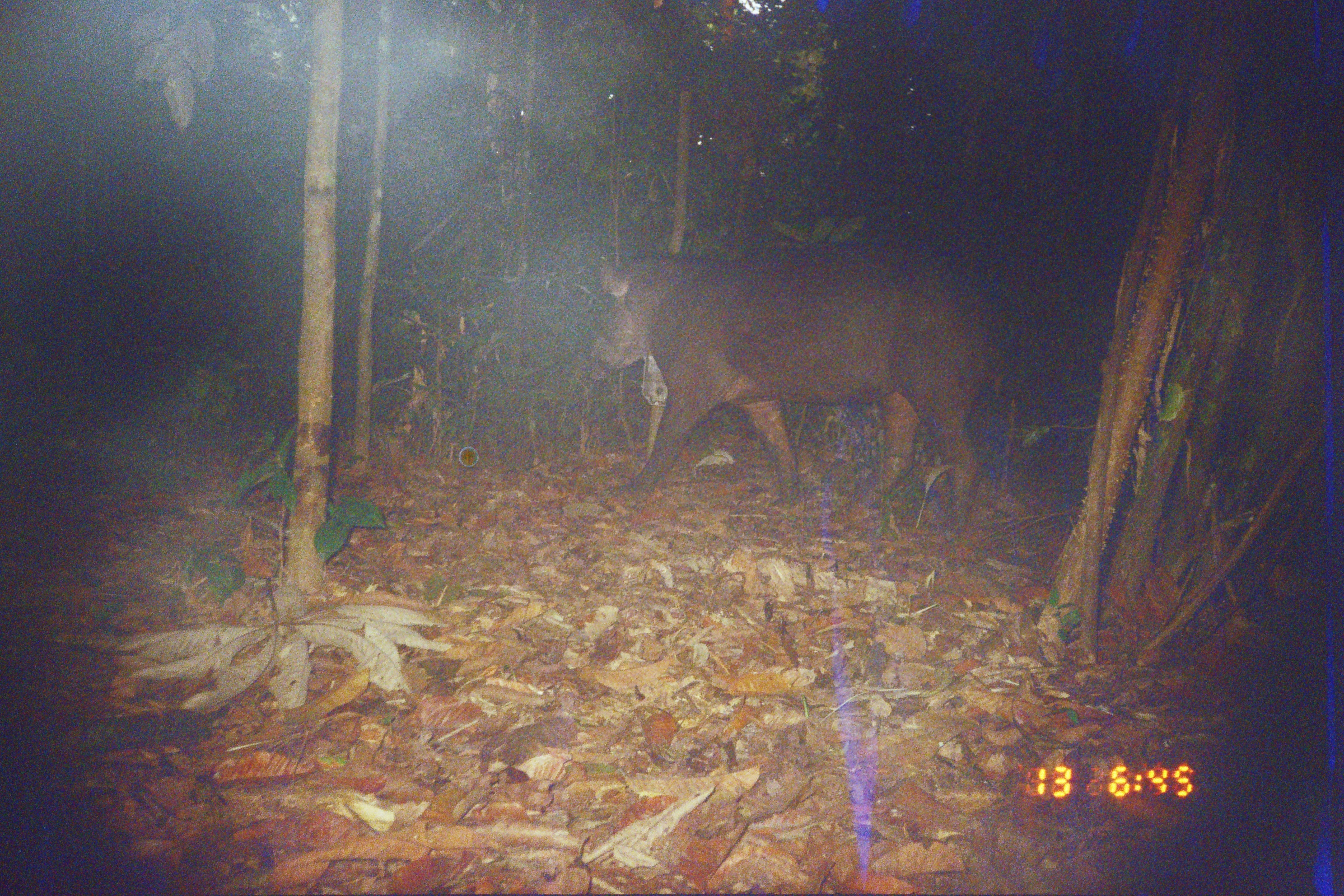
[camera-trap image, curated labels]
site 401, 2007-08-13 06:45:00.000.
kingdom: Animalia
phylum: Chordata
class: Mammalia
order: Perissodactyla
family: Tapiridae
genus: Tapirus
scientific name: Tapirus terrestris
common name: south american tapir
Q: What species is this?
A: Tapirus terrestris (south american tapir).